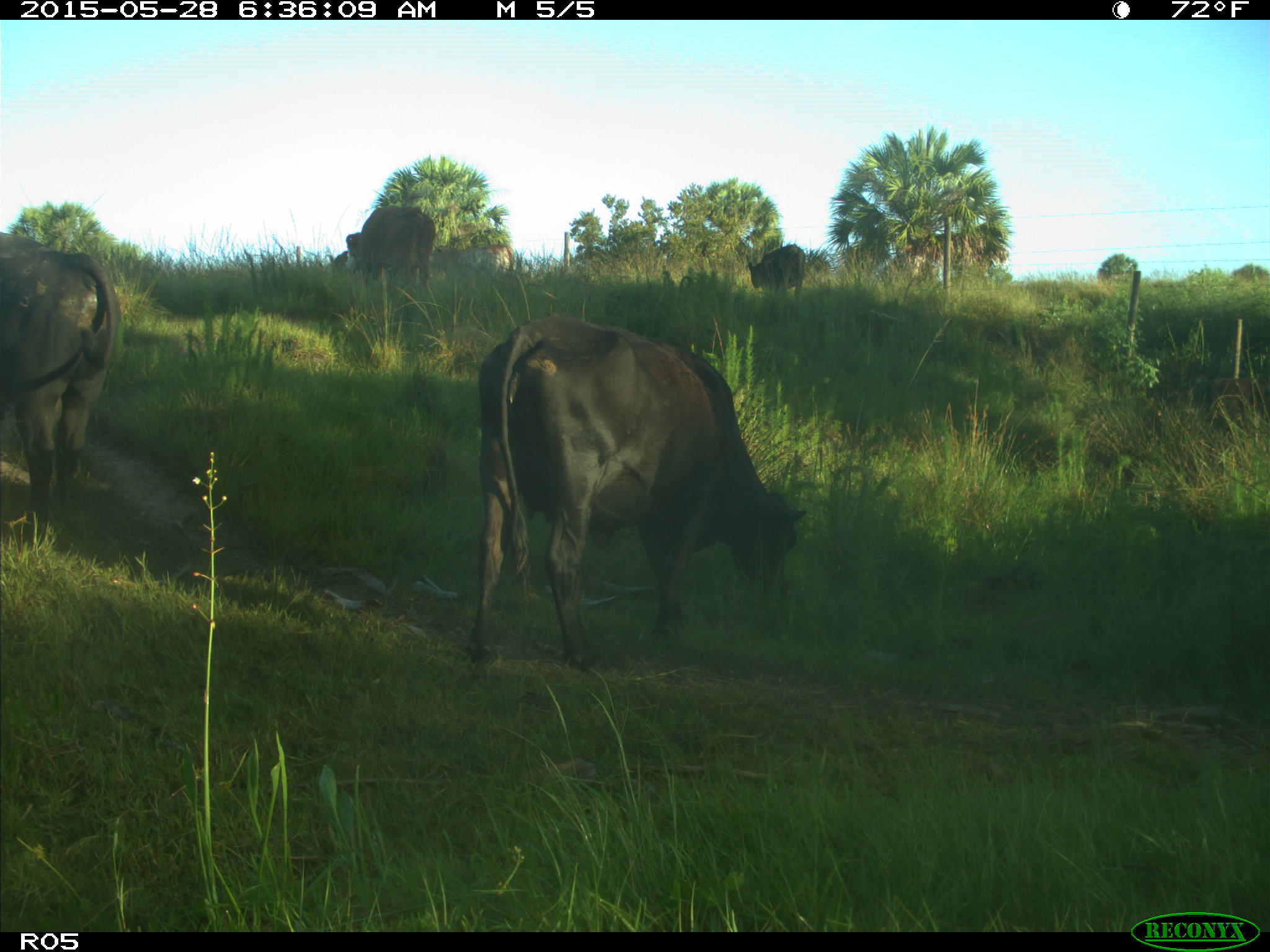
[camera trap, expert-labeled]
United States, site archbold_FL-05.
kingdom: Animalia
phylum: Chordata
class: Mammalia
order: Artiodactyla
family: Bovidae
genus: Bos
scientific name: Bos taurus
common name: domestic cow